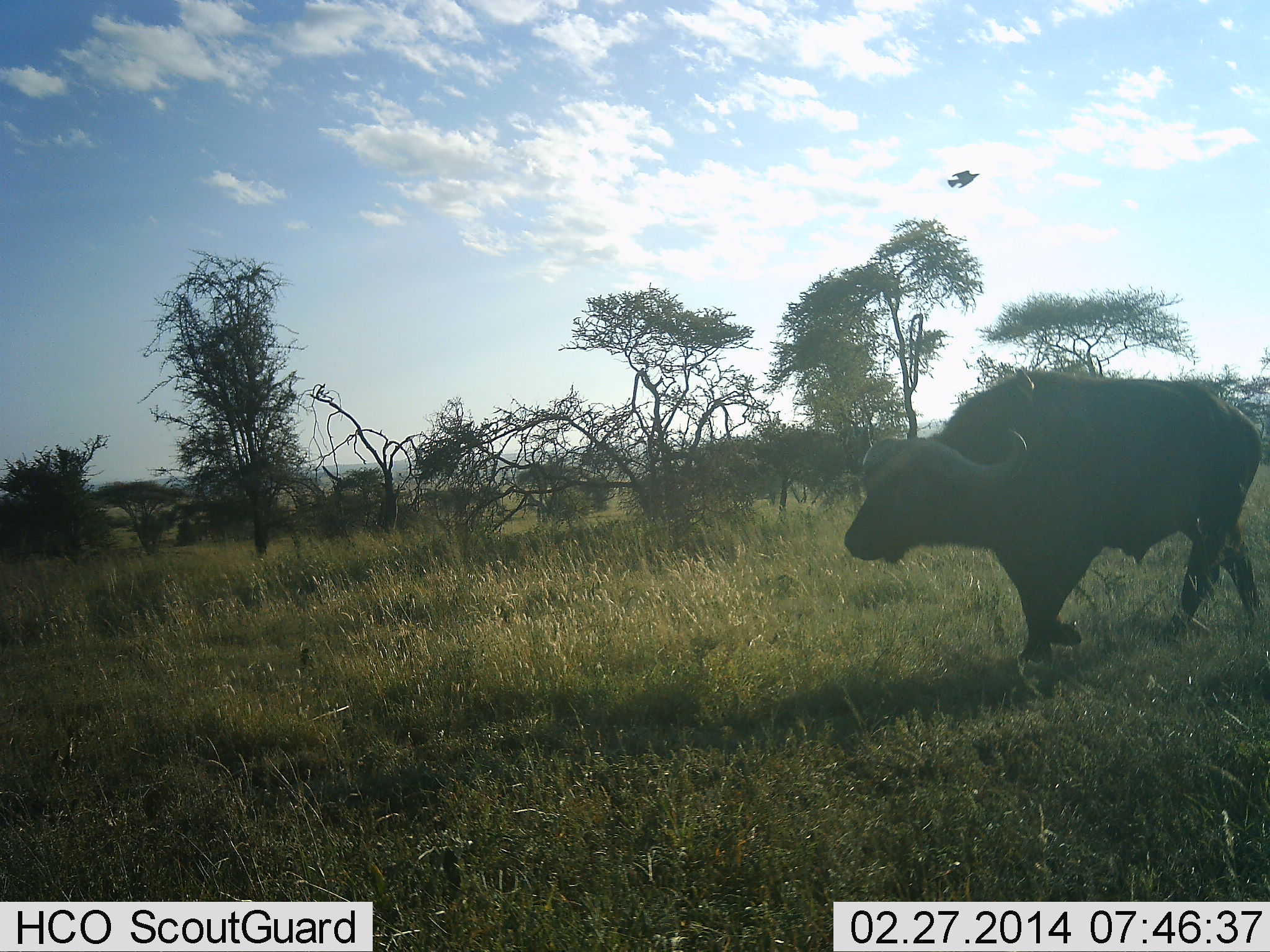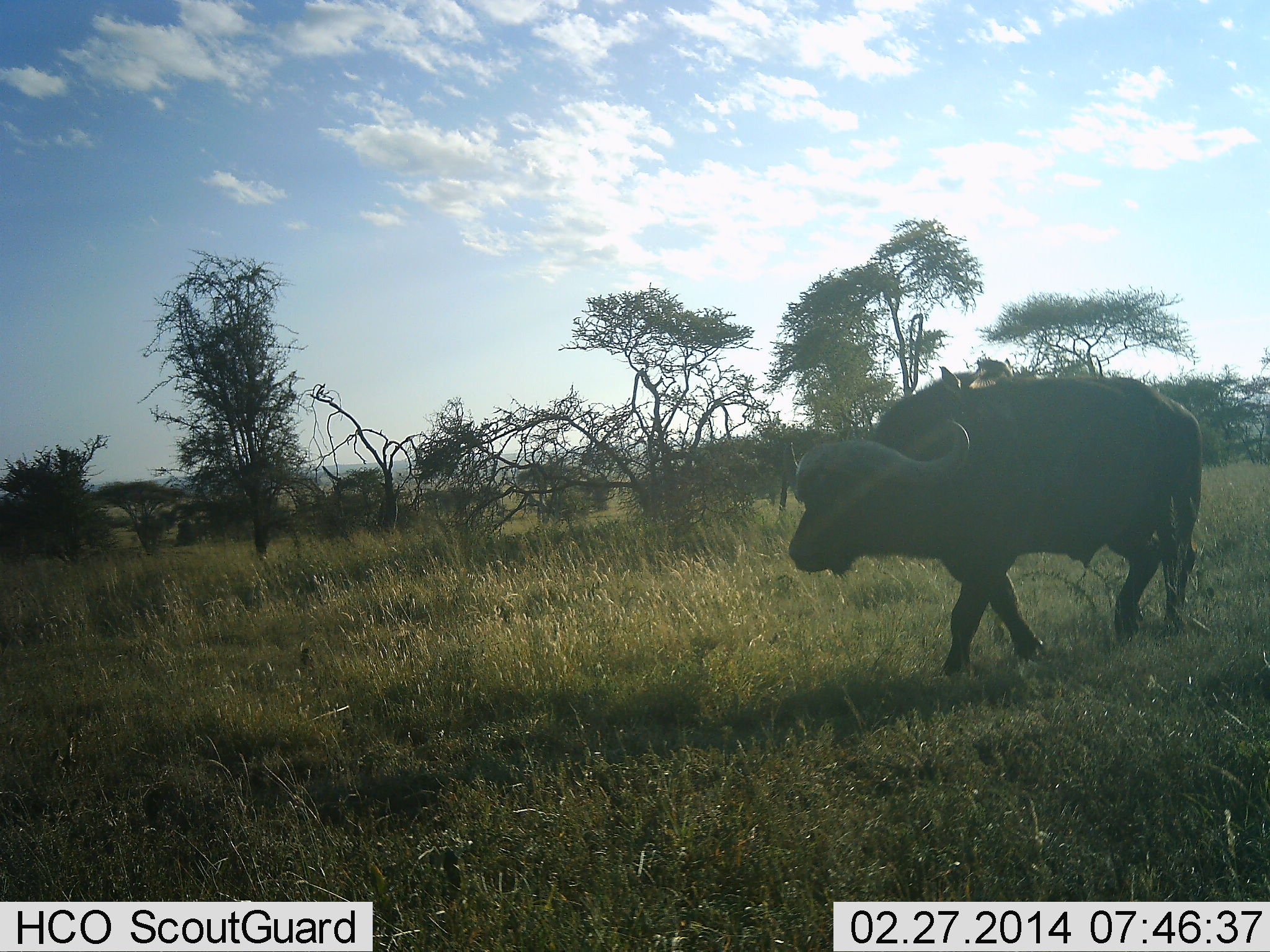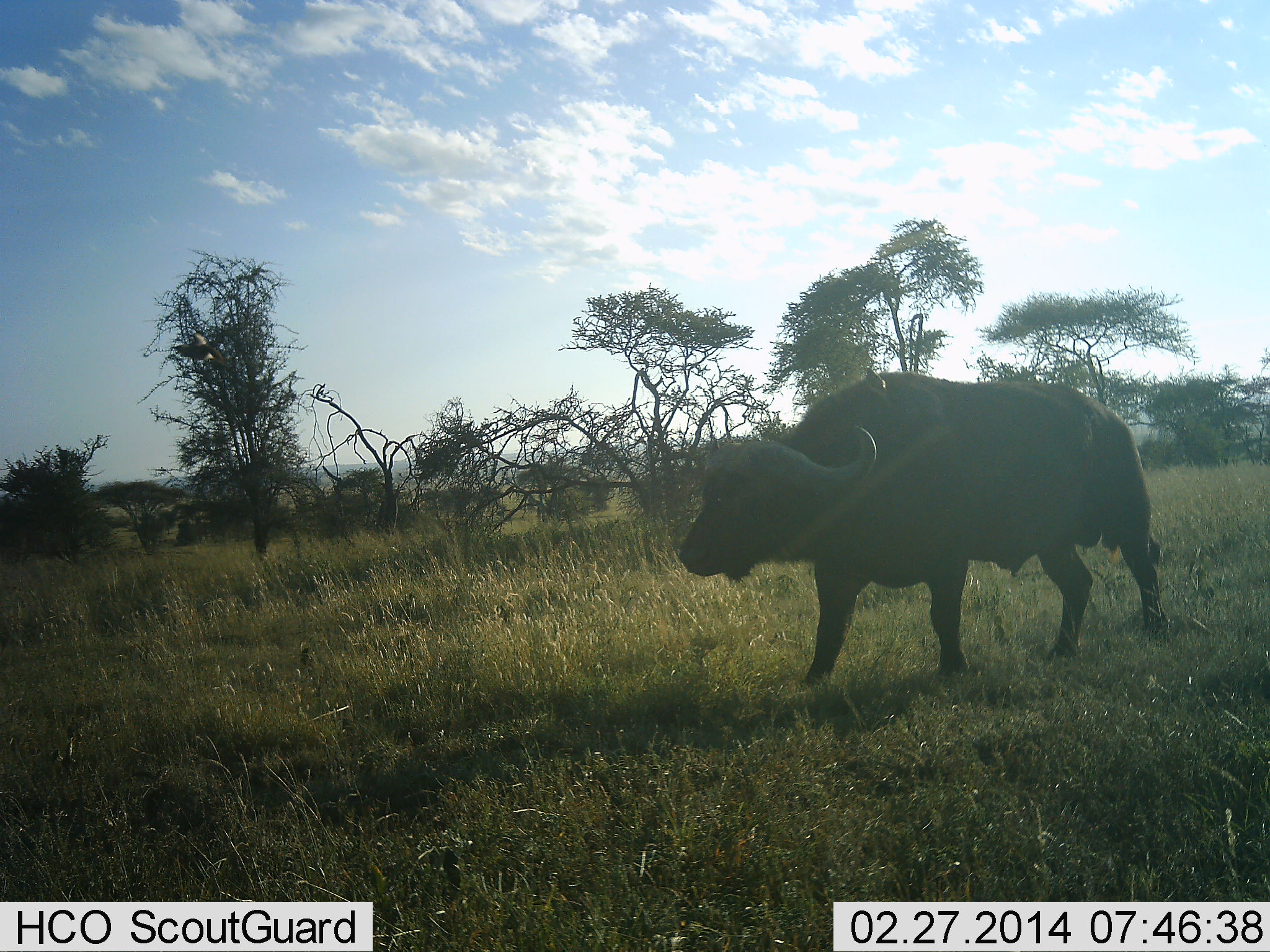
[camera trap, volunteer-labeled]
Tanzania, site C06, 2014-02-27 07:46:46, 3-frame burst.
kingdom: Animalia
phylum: Chordata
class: Mammalia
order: Artiodactyla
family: Bovidae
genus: Syncerus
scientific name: Syncerus caffer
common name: cape buffalo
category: buffalo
Buffalo (cape buffalo) (Syncerus caffer), count 1. Behavior (volunteer vote fractions): standing 0%, resting 0%, moving 100%, interacting 0%. Young present (vote fraction): 0%. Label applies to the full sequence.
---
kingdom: Animalia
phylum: Chordata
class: Aves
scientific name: Aves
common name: bird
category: otherbird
Otherbird (bird) (Aves), count 1. Behavior (volunteer vote fractions): standing 22%, resting 22%, moving 100%, interacting 0%. Young present (vote fraction): 0%. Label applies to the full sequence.